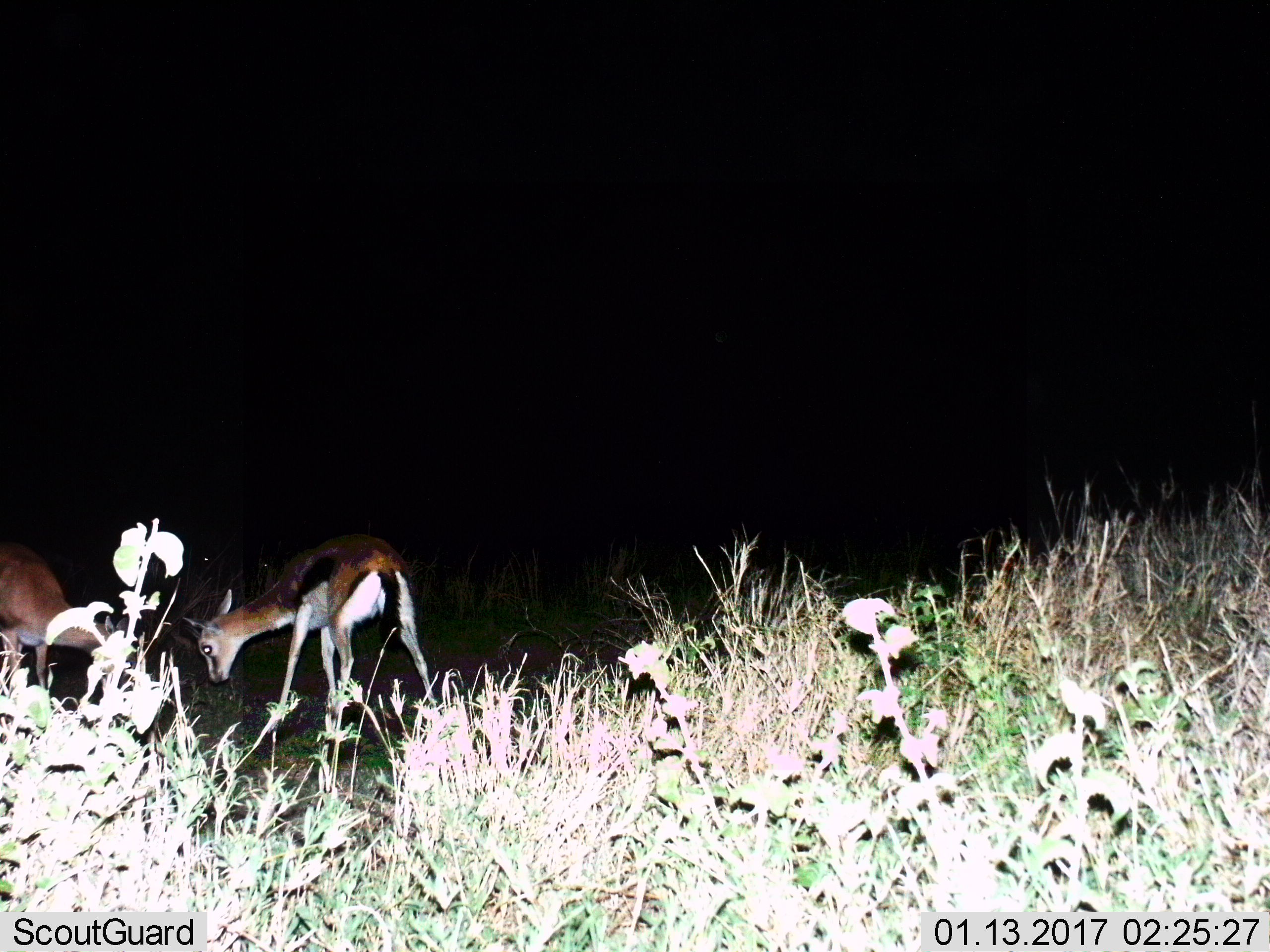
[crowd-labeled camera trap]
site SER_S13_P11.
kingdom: Animalia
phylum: Chordata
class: Mammalia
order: Artiodactyla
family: Bovidae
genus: Eudorcas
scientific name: Eudorcas thomsonii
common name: thomson's gazelle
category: gazellethomsons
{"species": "gazellethomsons (thomson's gazelle) (Eudorcas thomsonii)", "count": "2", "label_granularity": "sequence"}